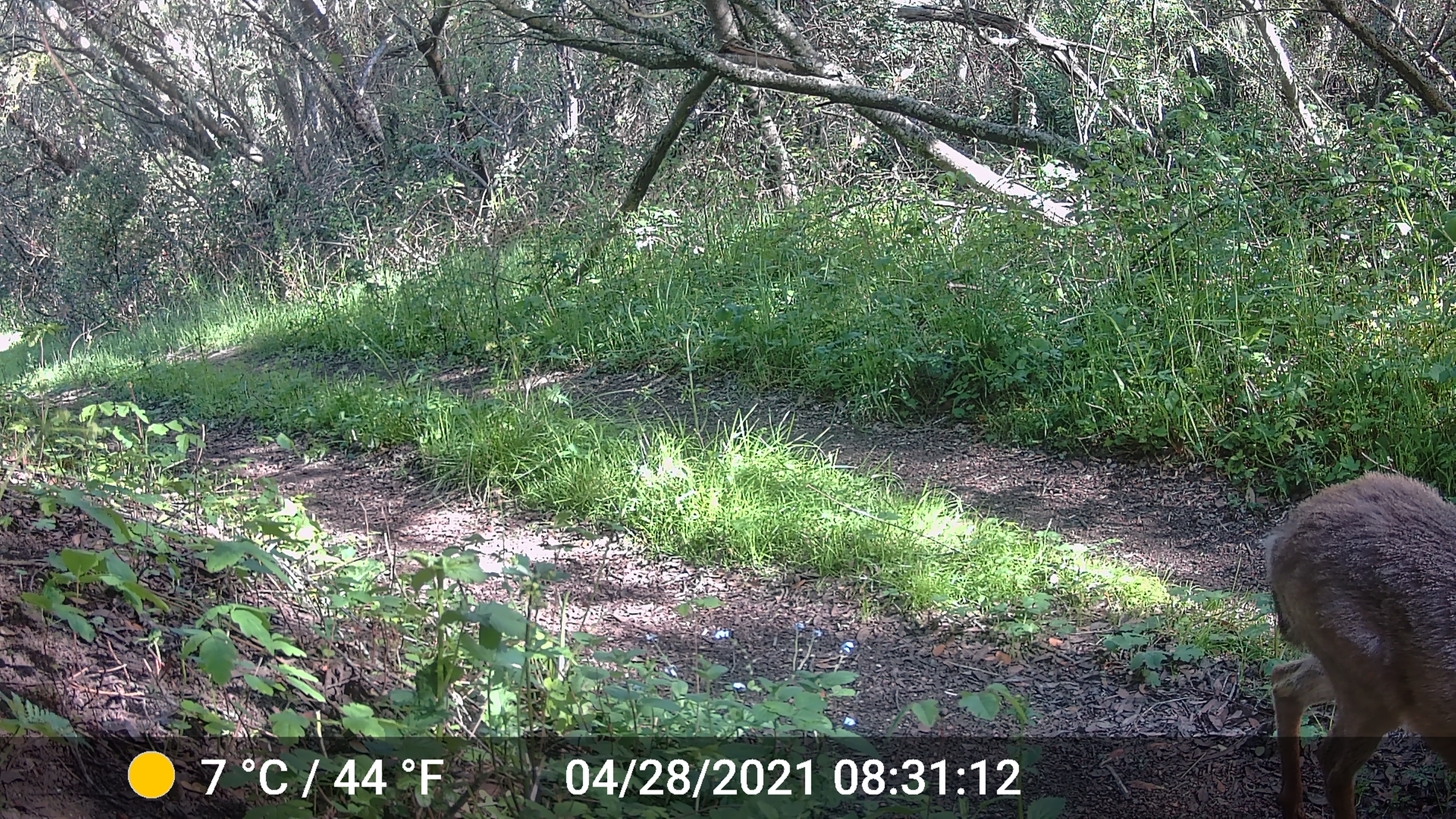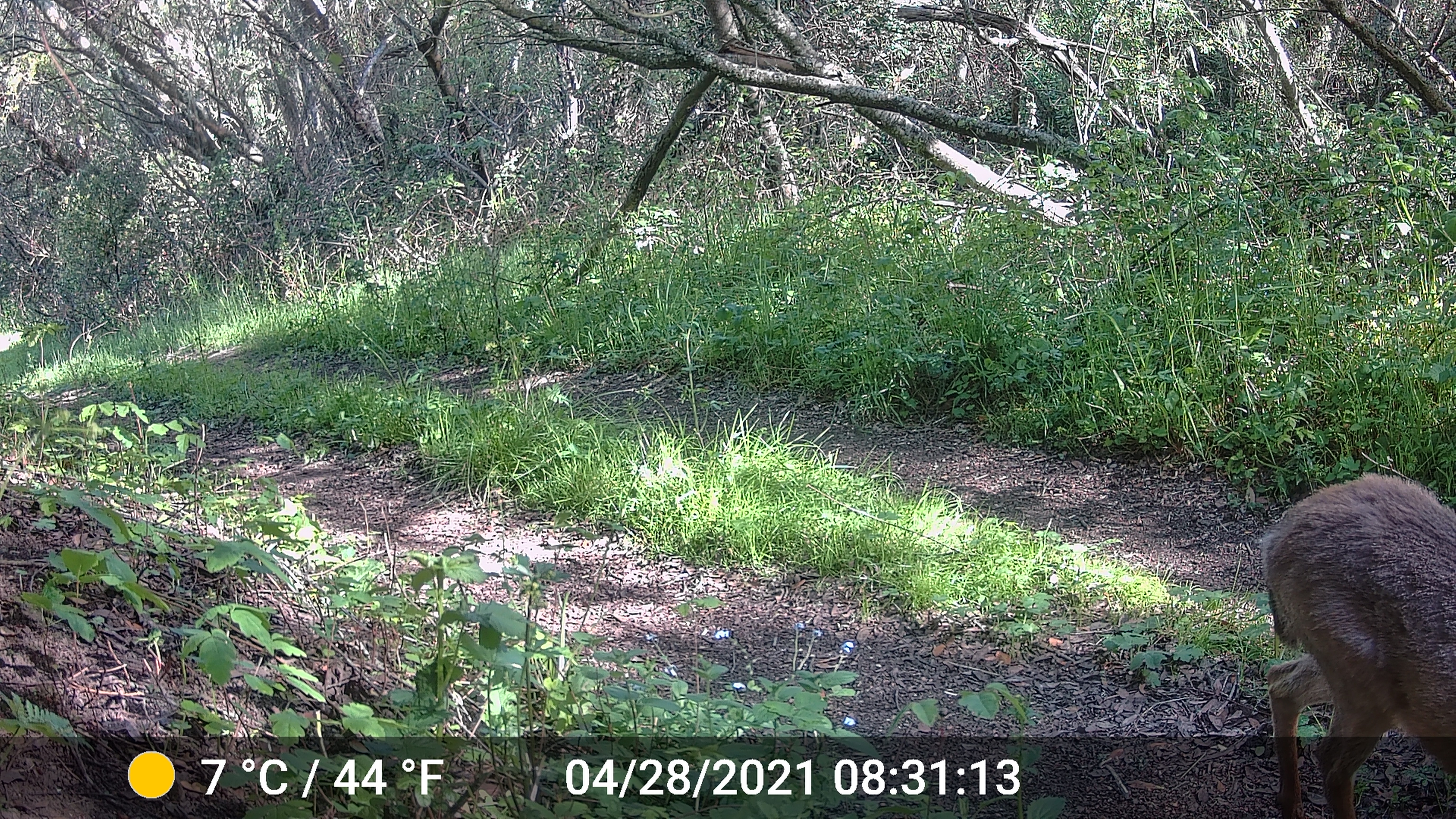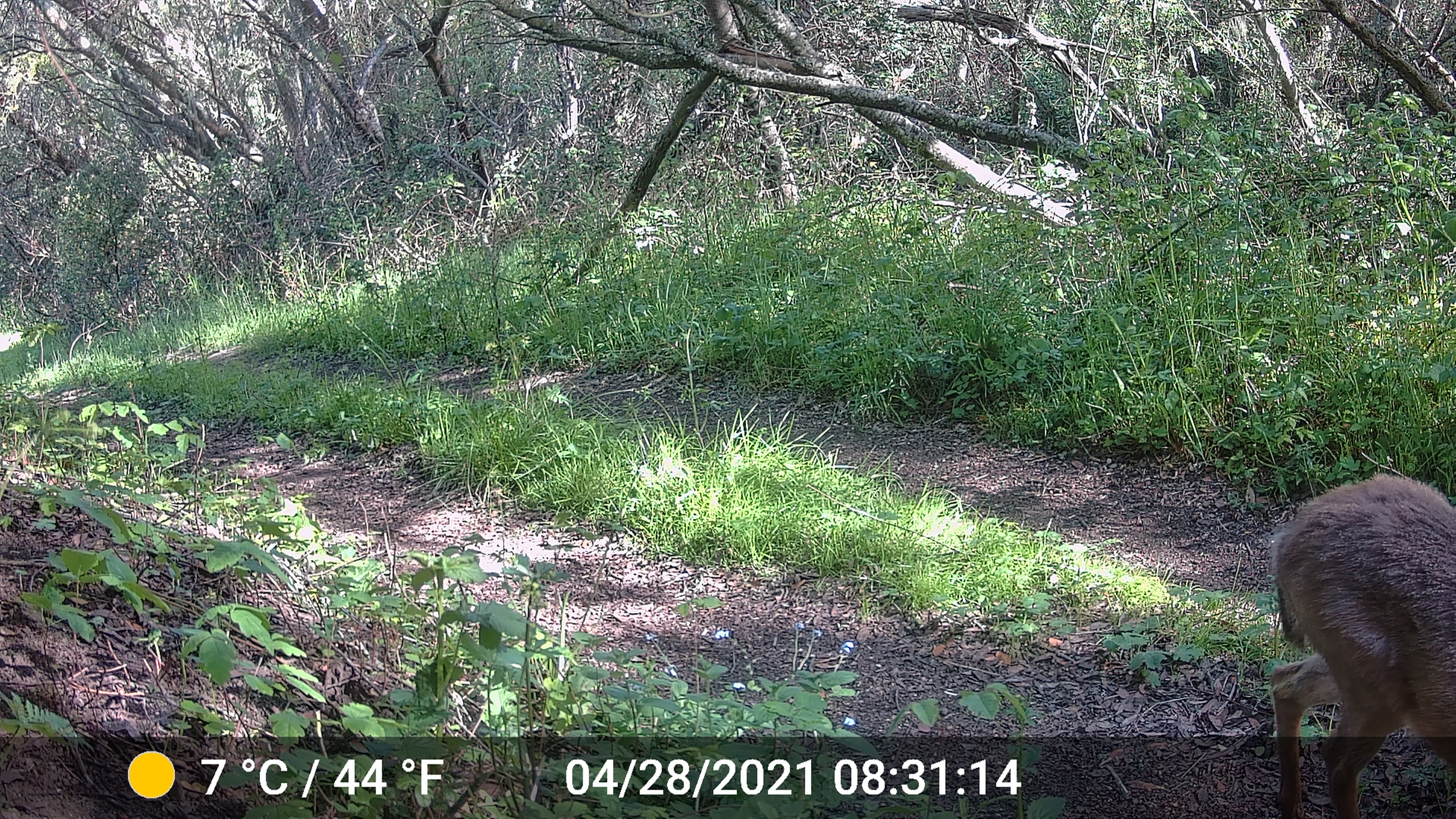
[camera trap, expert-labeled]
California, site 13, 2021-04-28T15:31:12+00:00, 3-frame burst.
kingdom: Animalia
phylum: Chordata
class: Mammalia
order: Artiodactyla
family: Cervidae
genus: Odocoileus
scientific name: Odocoileus hemionus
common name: mule deer